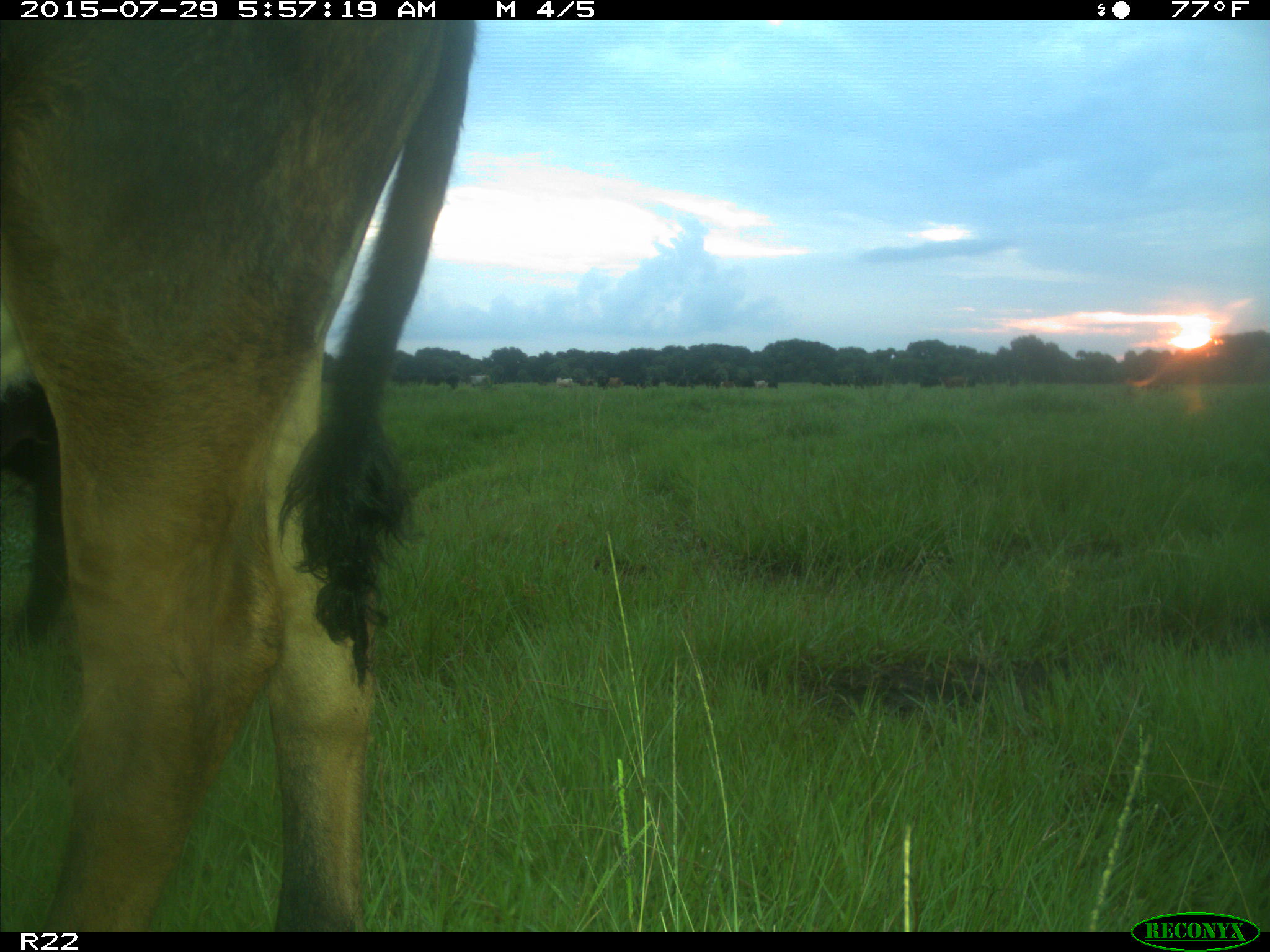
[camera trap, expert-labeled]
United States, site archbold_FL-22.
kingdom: Animalia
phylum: Chordata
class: Mammalia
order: Artiodactyla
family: Bovidae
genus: Bos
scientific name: Bos taurus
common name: domestic cow